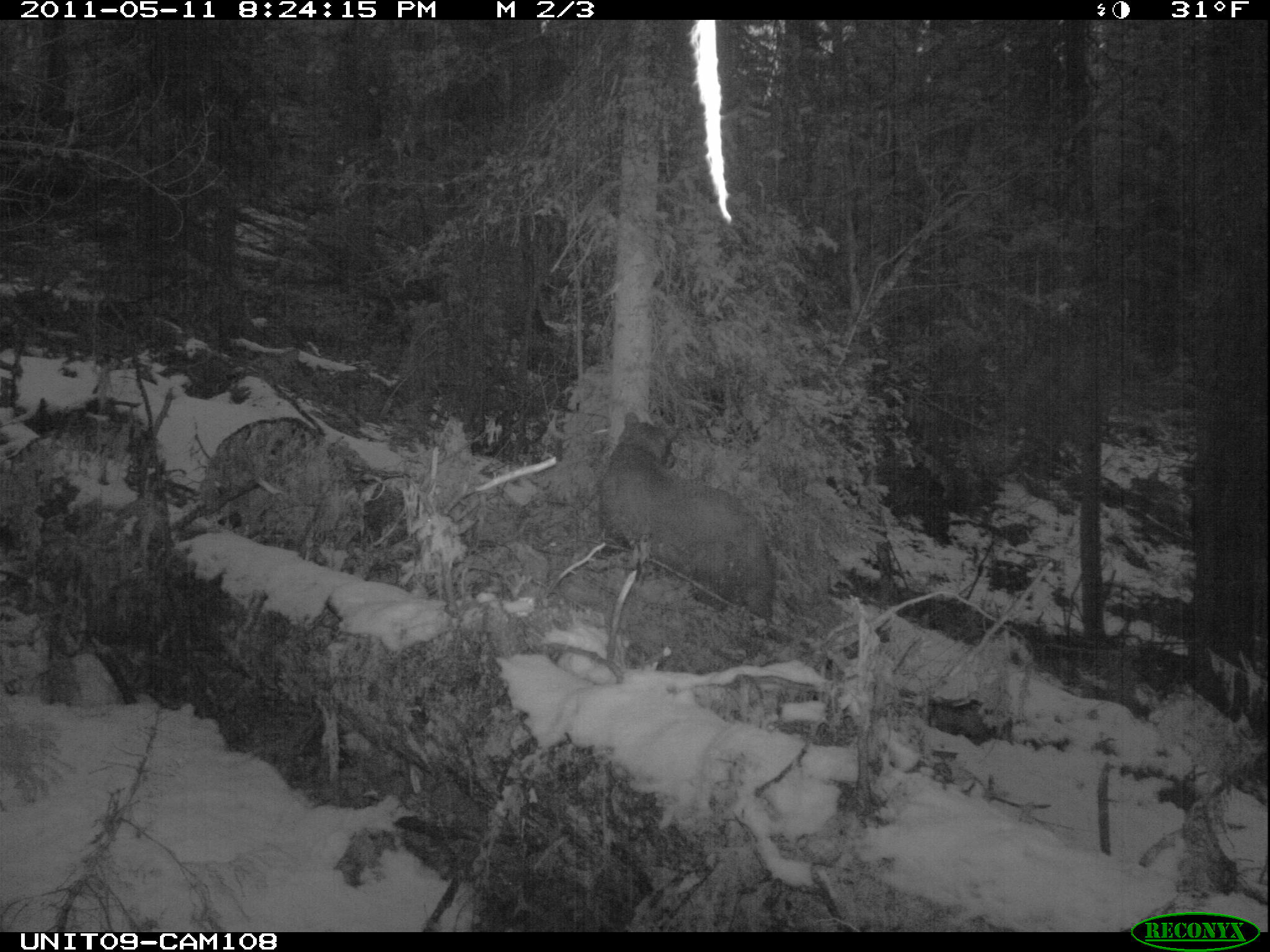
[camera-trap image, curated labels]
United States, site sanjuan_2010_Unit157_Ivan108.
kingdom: Animalia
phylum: Chordata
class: Mammalia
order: Carnivora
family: Ursidae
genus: Ursus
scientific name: Ursus americanus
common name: american black bear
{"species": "Ursus americanus (american black bear)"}